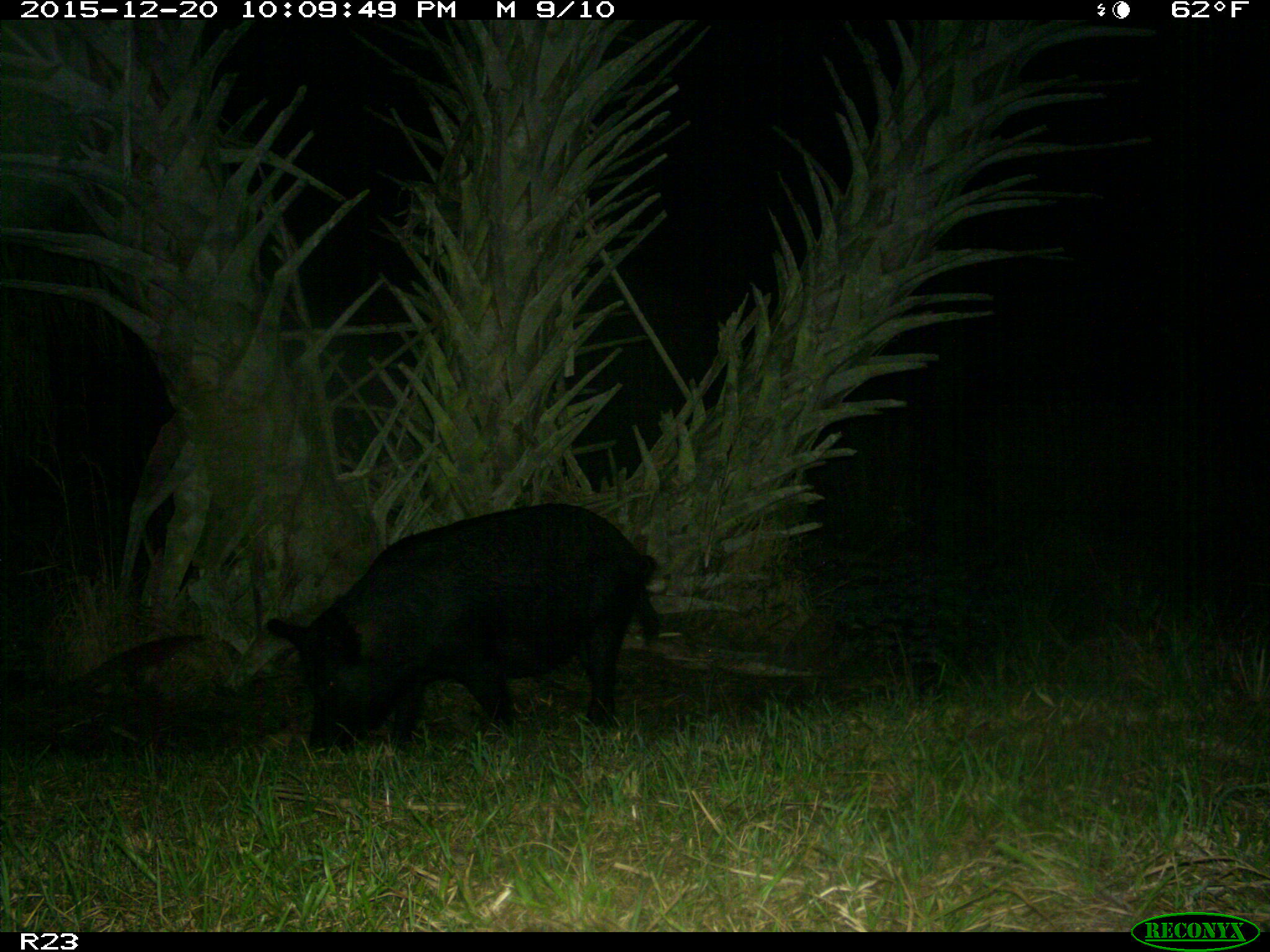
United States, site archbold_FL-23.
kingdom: Animalia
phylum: Chordata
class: Mammalia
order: Artiodactyla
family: Suidae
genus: Sus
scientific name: Sus scrofa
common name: wild boar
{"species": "Sus scrofa (wild boar)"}